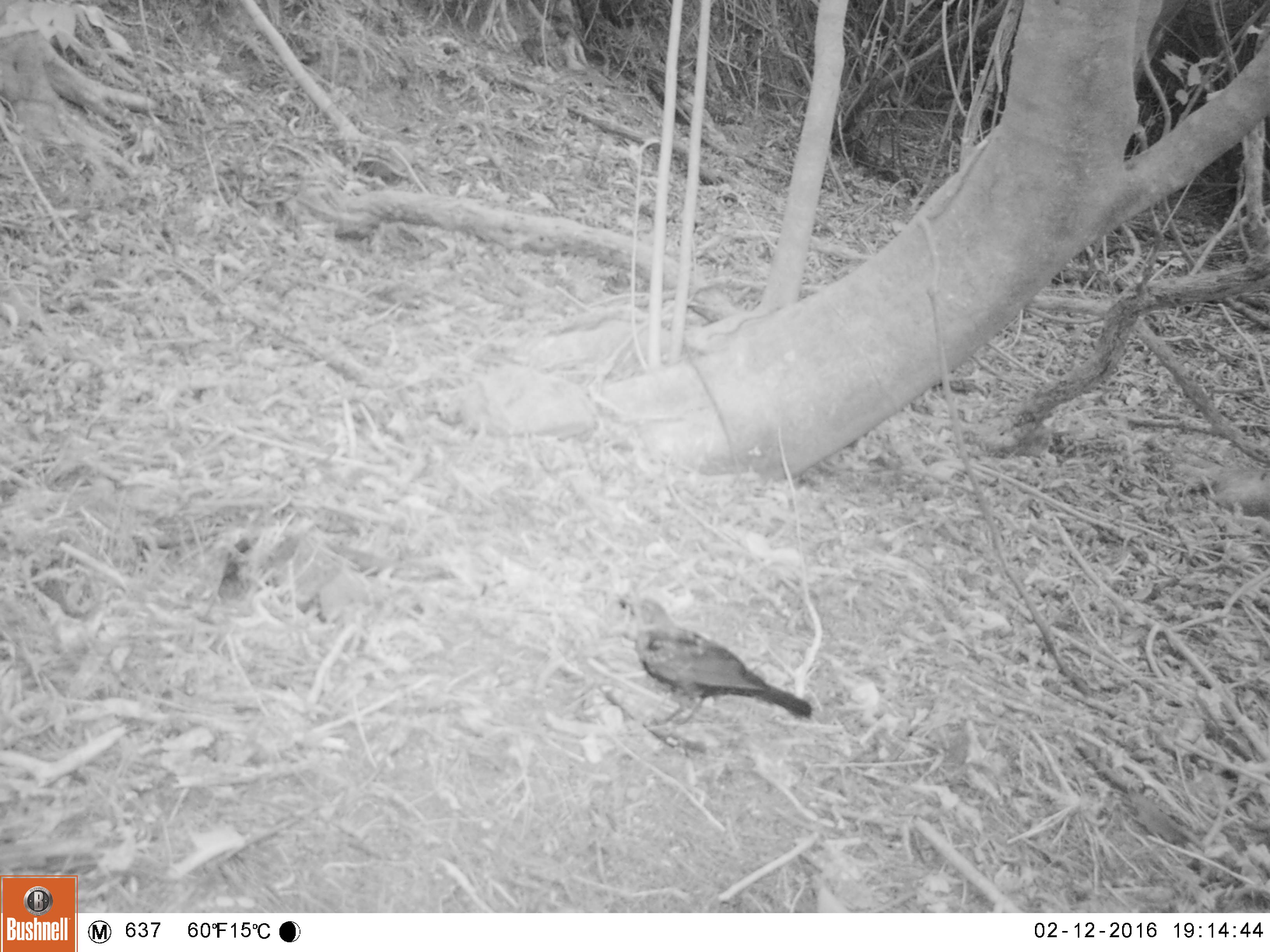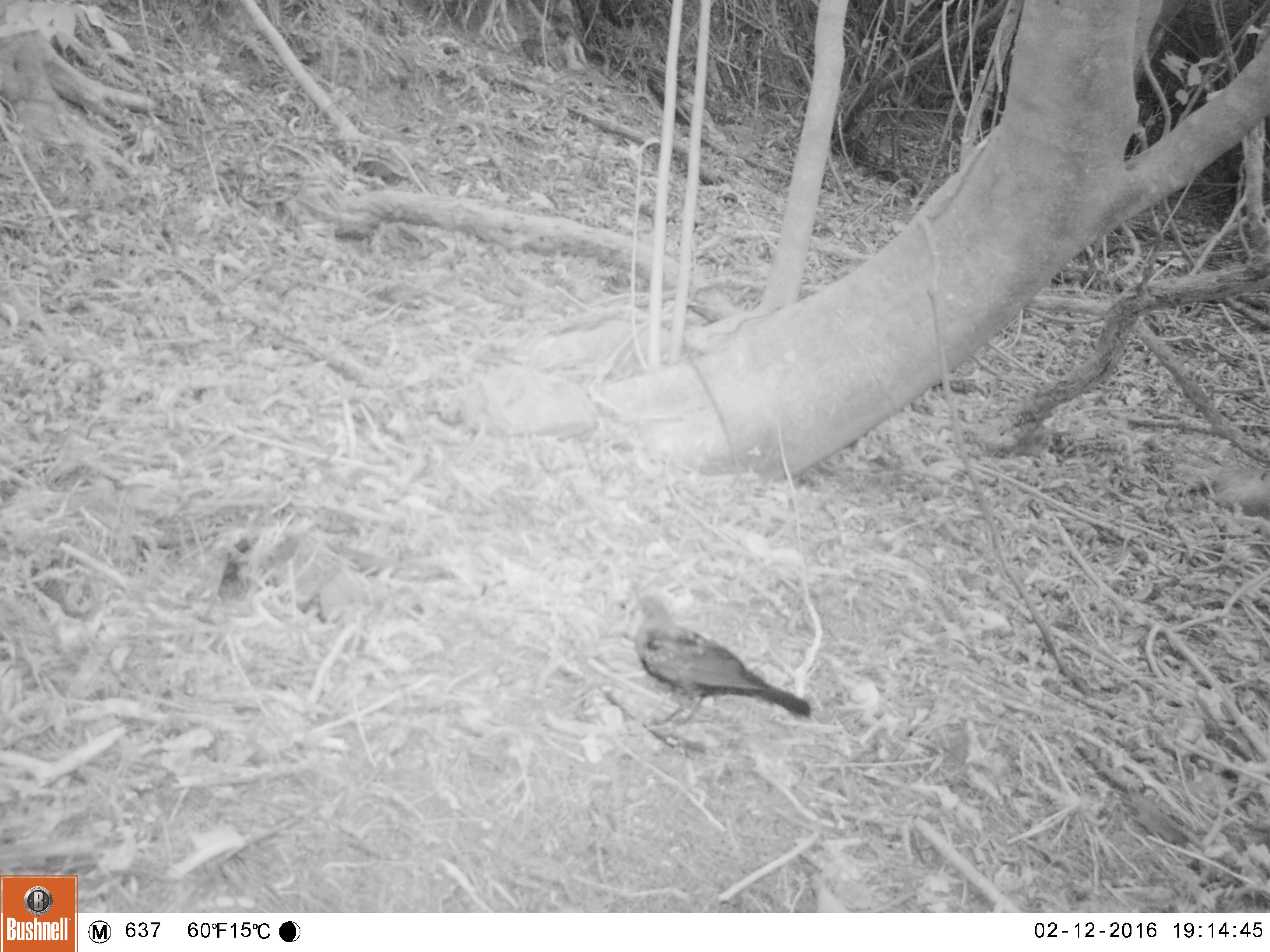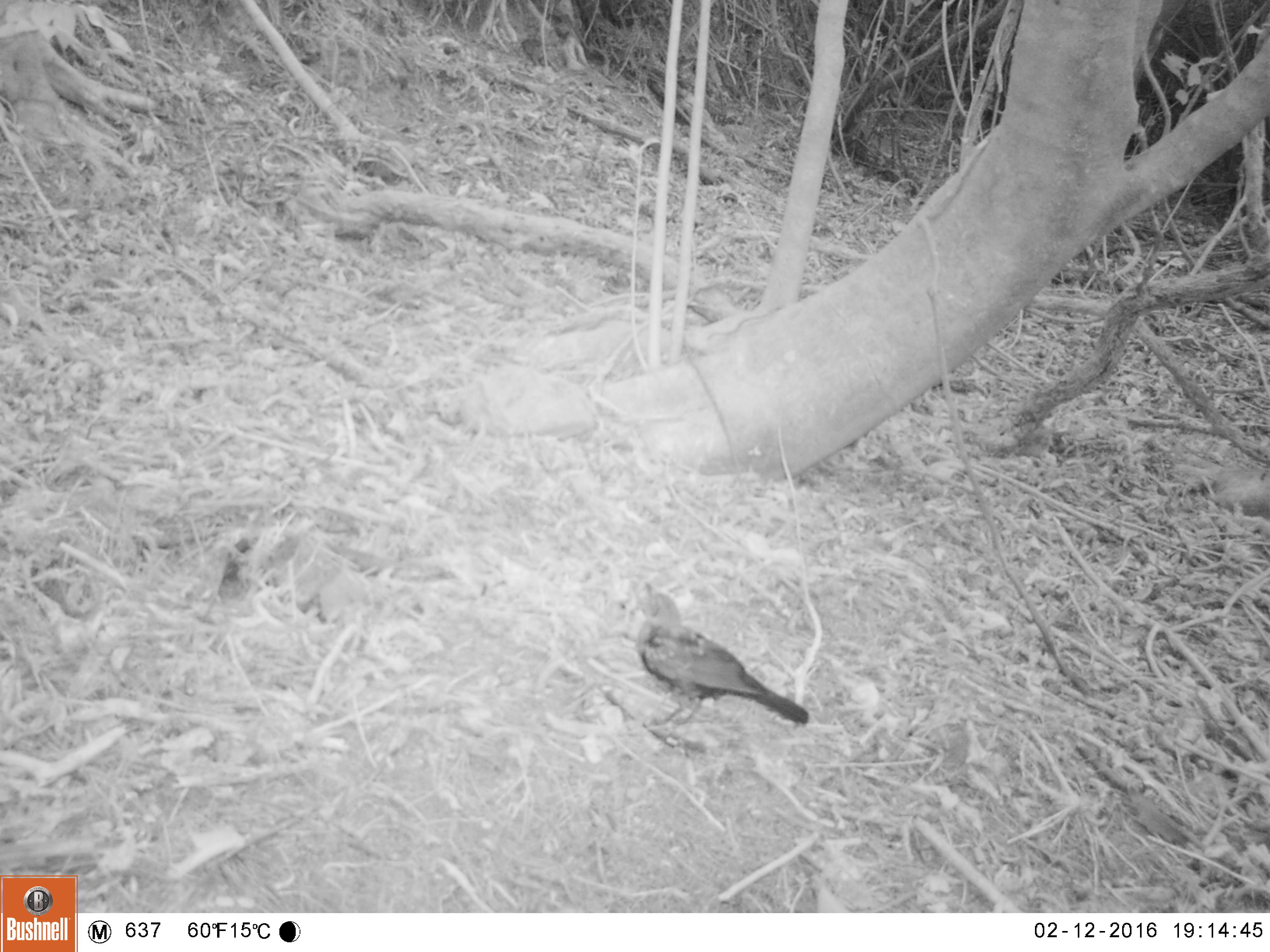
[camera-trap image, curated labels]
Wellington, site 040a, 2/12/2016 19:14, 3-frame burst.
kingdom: Animalia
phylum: Chordata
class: Aves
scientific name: Aves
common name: bird